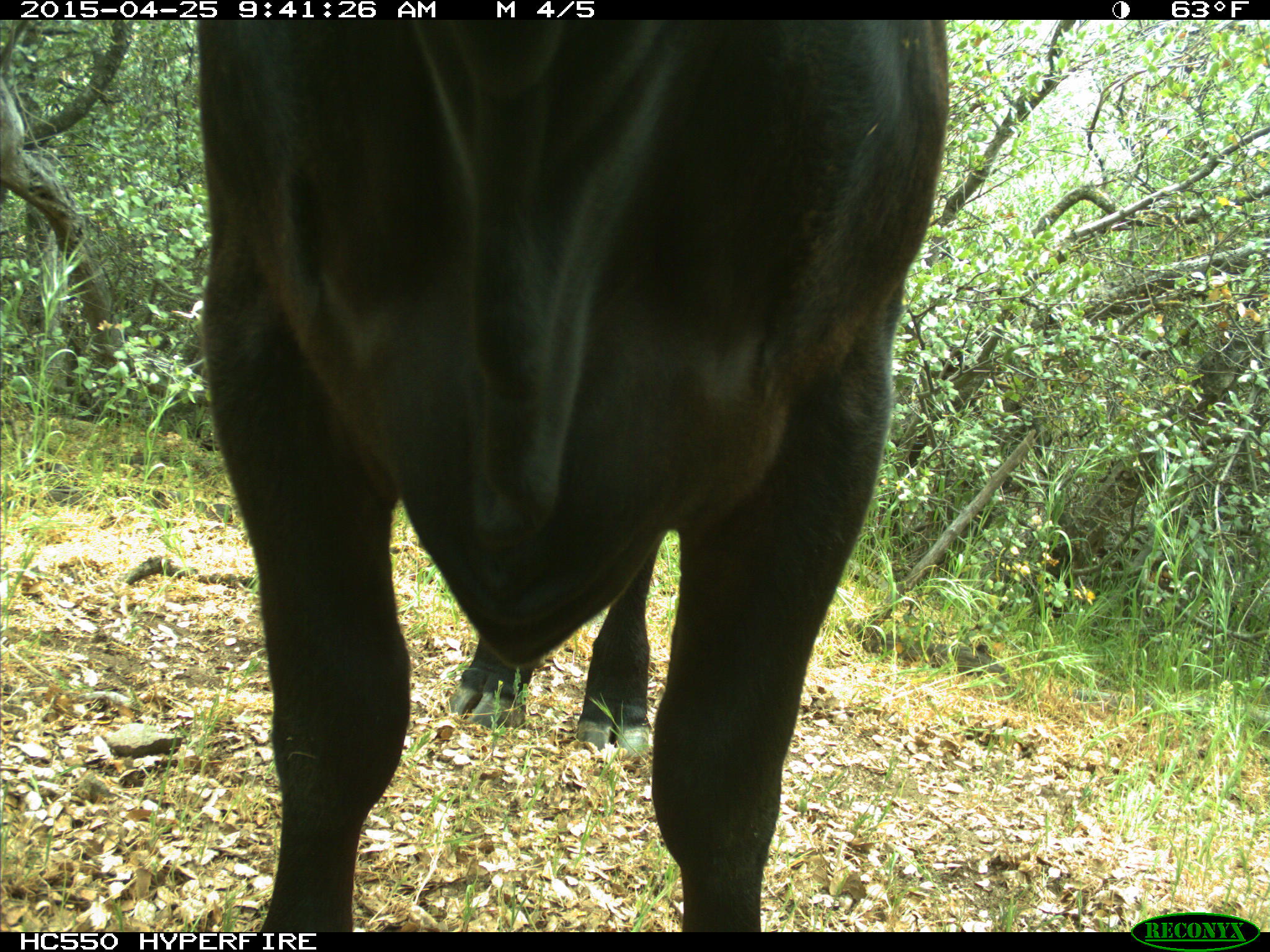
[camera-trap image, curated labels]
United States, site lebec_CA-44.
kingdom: Animalia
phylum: Chordata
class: Mammalia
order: Artiodactyla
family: Suidae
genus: Sus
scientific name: Sus scrofa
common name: wild boar